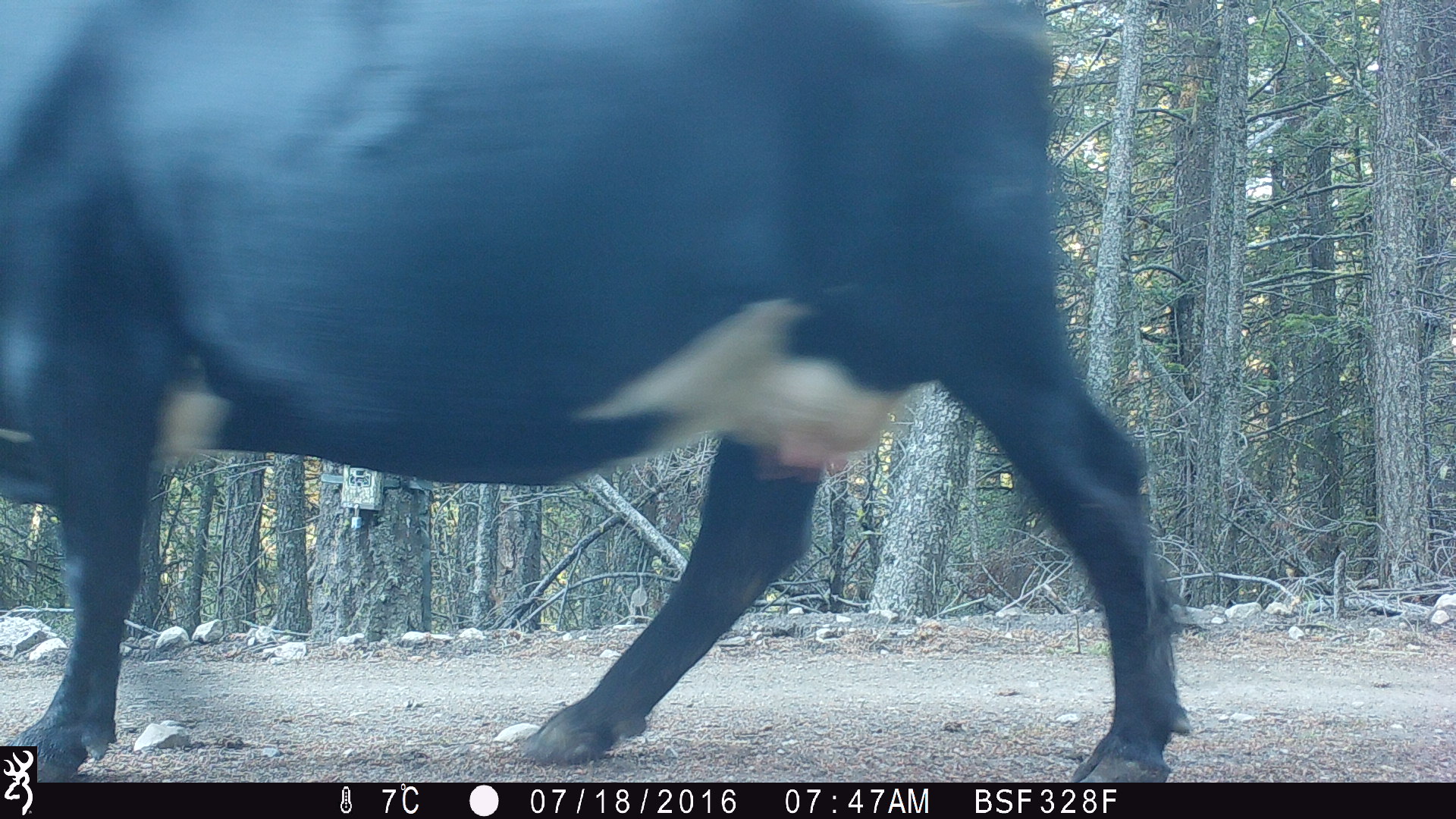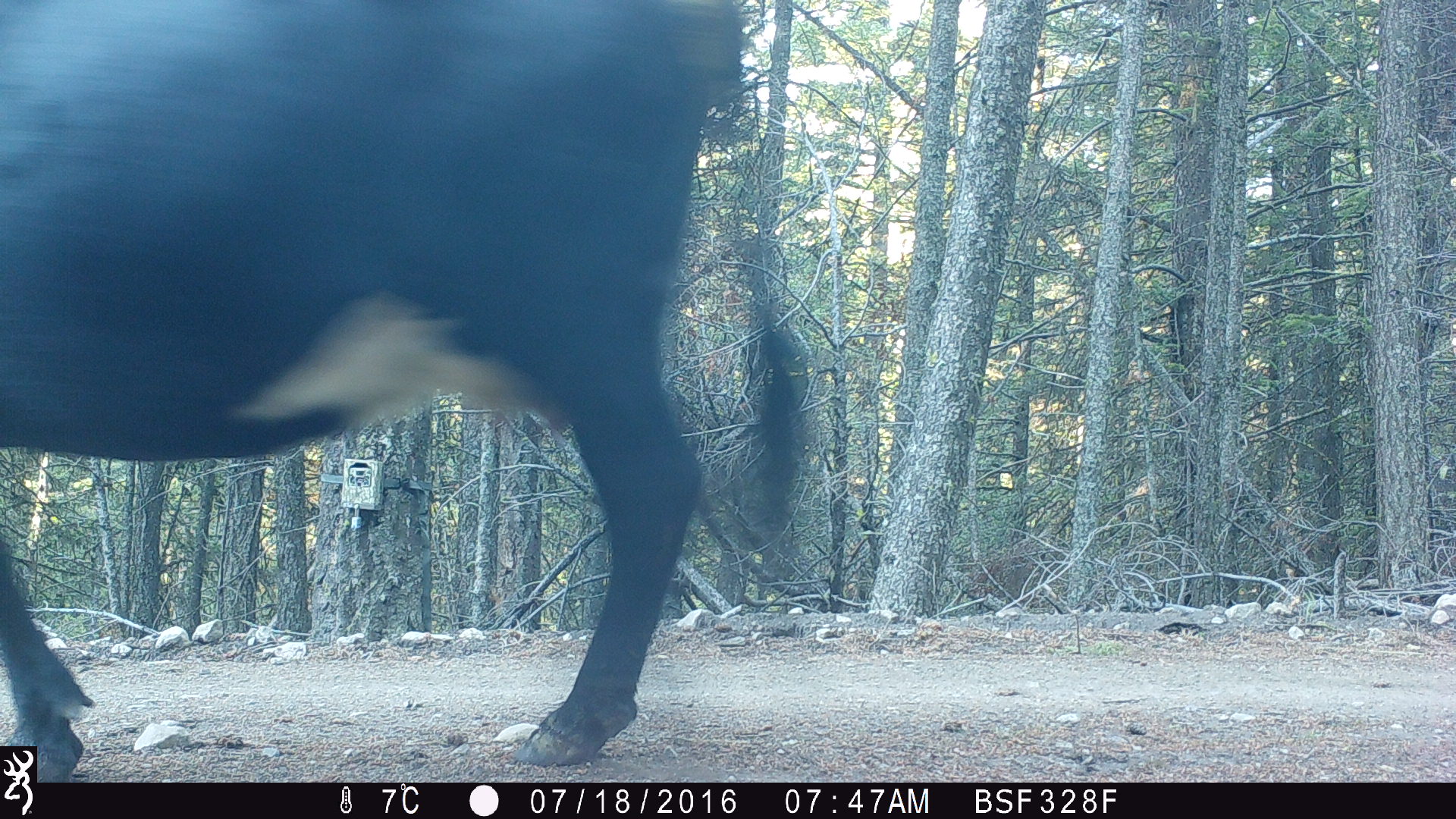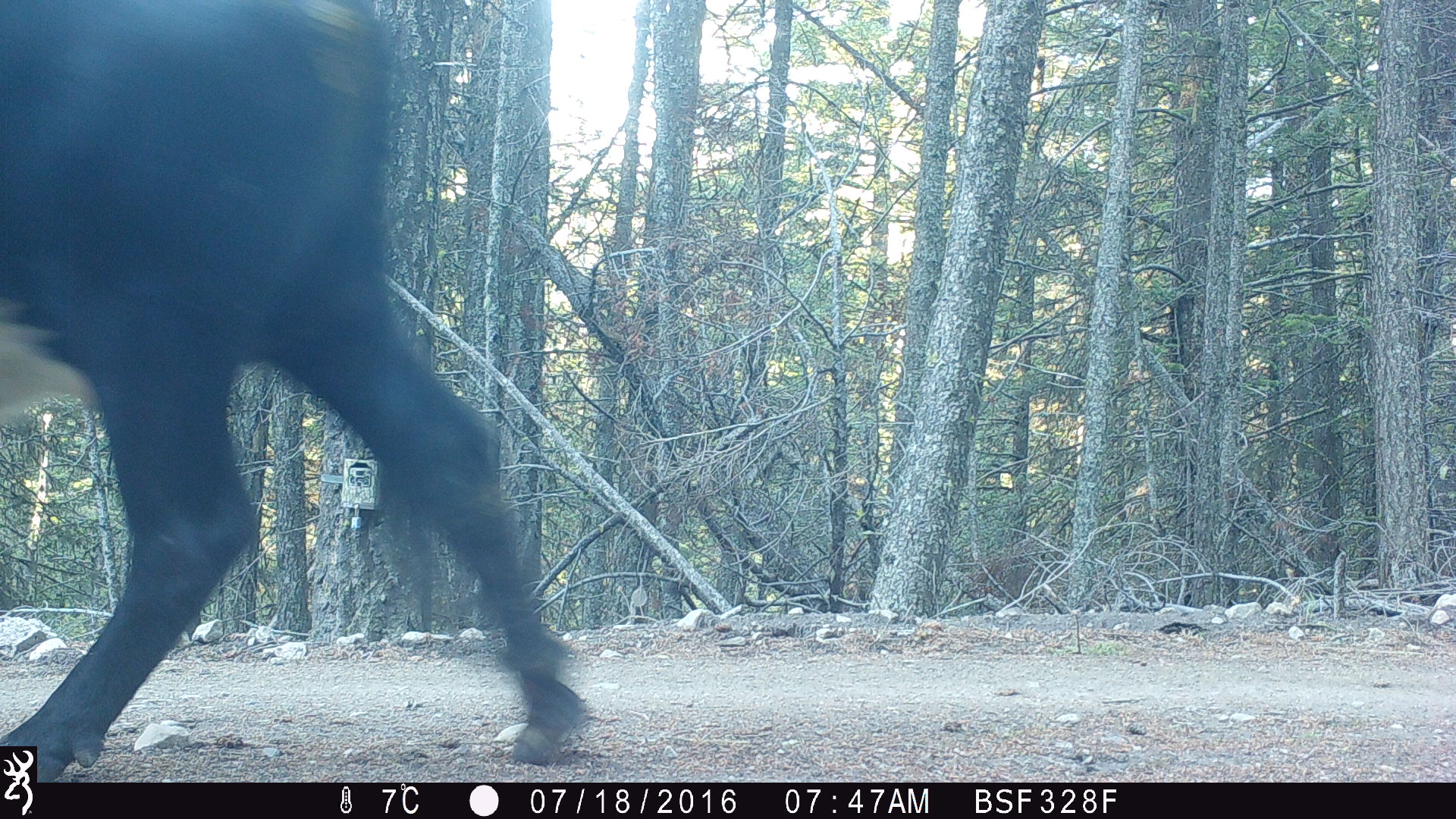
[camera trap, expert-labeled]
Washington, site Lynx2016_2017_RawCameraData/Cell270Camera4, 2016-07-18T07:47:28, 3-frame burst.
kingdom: Animalia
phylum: Chordata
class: Mammalia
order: Artiodactyla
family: Bovidae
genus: Bos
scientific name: Bos taurus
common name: domestic cattle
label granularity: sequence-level